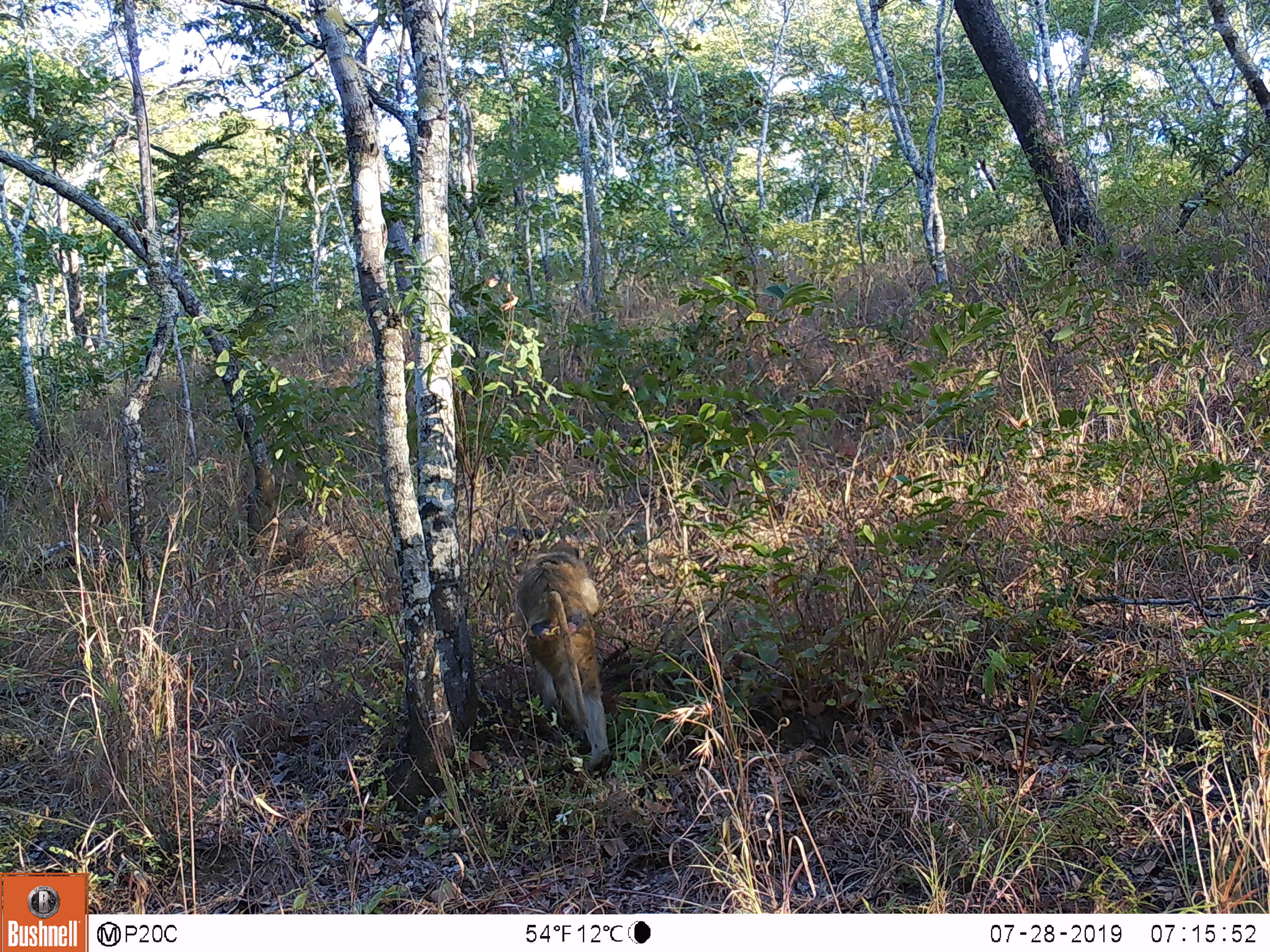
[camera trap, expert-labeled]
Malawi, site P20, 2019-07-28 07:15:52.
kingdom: Animalia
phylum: Chordata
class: Mammalia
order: Primates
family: Cercopithecidae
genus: Papio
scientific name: Papio cynocephalus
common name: yellow baboon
Yellow baboon (Papio cynocephalus), count 1.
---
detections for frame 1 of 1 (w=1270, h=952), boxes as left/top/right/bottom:
yellow baboon: 504/533/628/767